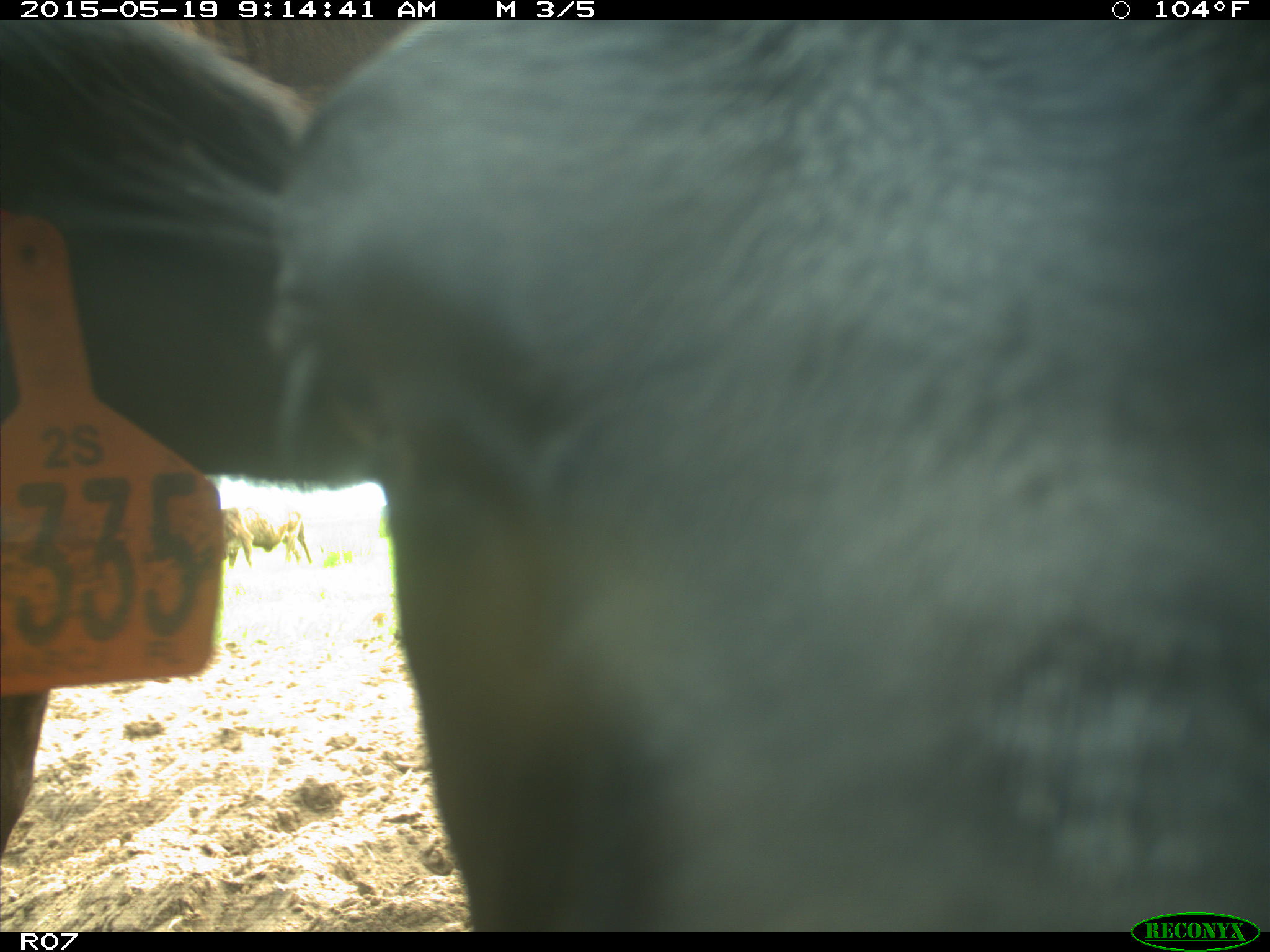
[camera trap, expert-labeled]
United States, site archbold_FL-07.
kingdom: Animalia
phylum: Chordata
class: Mammalia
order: Artiodactyla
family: Bovidae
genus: Bos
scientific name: Bos taurus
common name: domestic cow